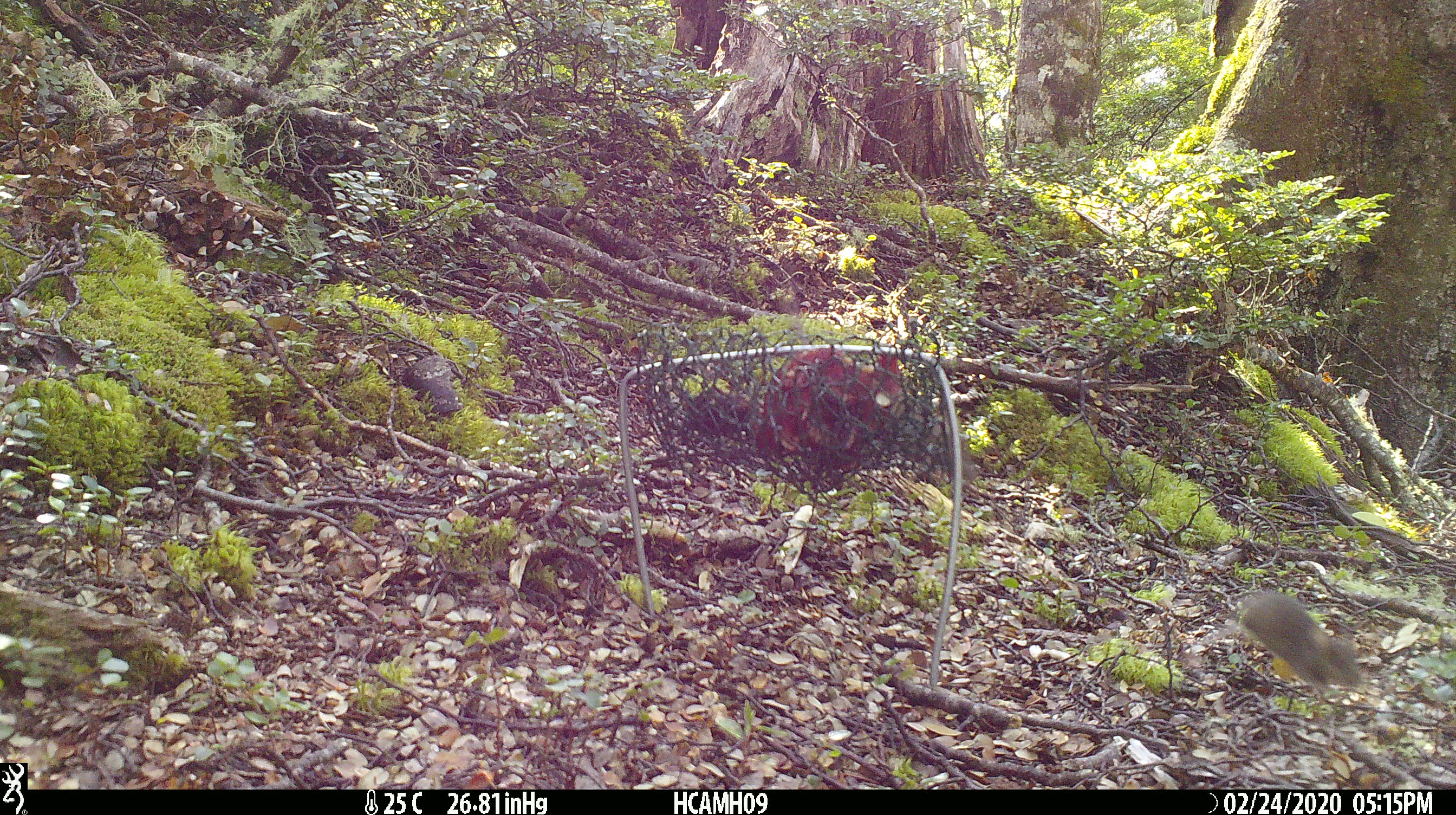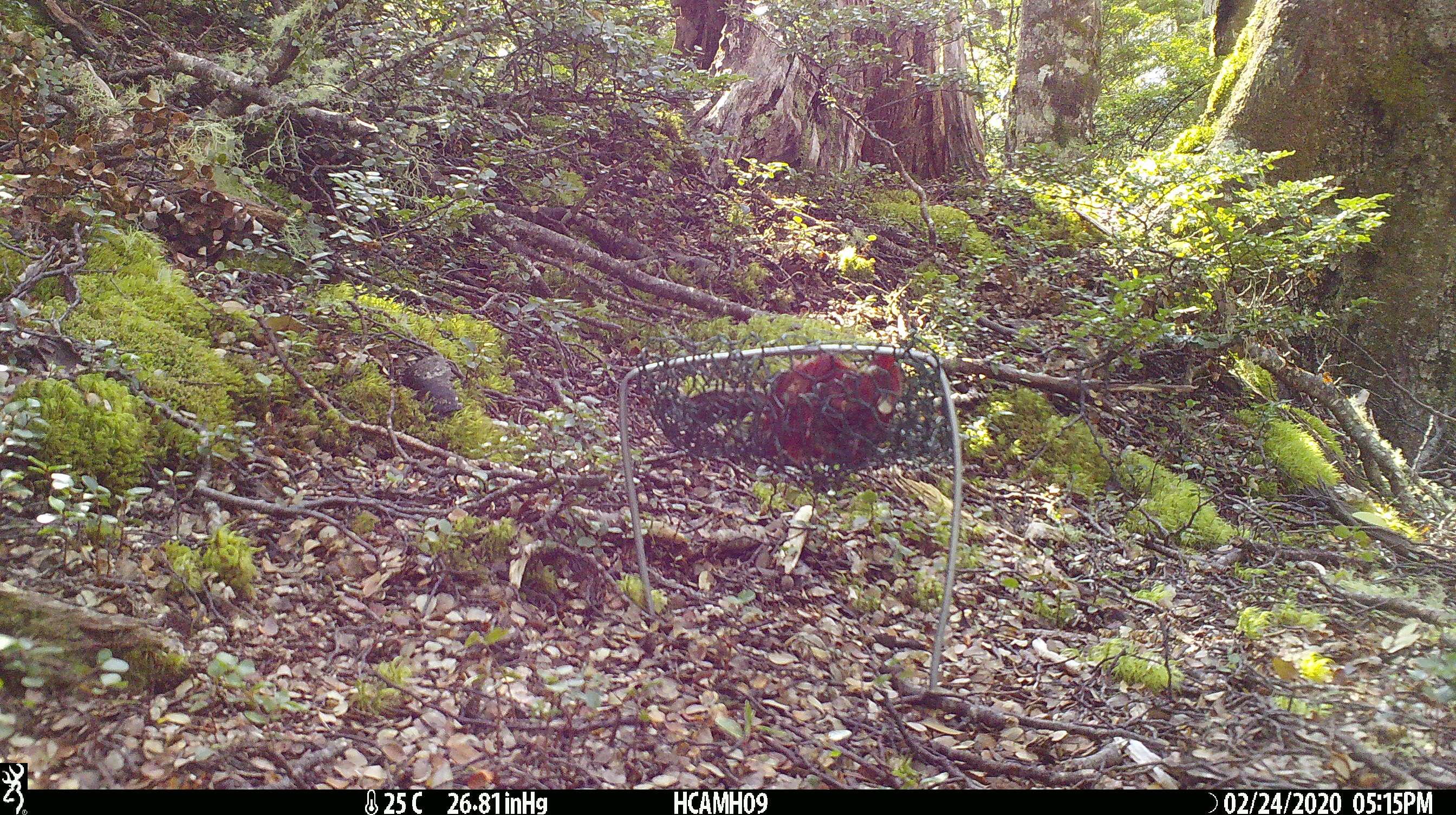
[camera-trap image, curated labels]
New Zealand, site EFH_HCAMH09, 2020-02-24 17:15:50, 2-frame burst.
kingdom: Animalia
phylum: Chordata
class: Mammalia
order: Rodentia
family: Muridae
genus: Mus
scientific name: Mus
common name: mouse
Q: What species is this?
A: Mouse (Mus).